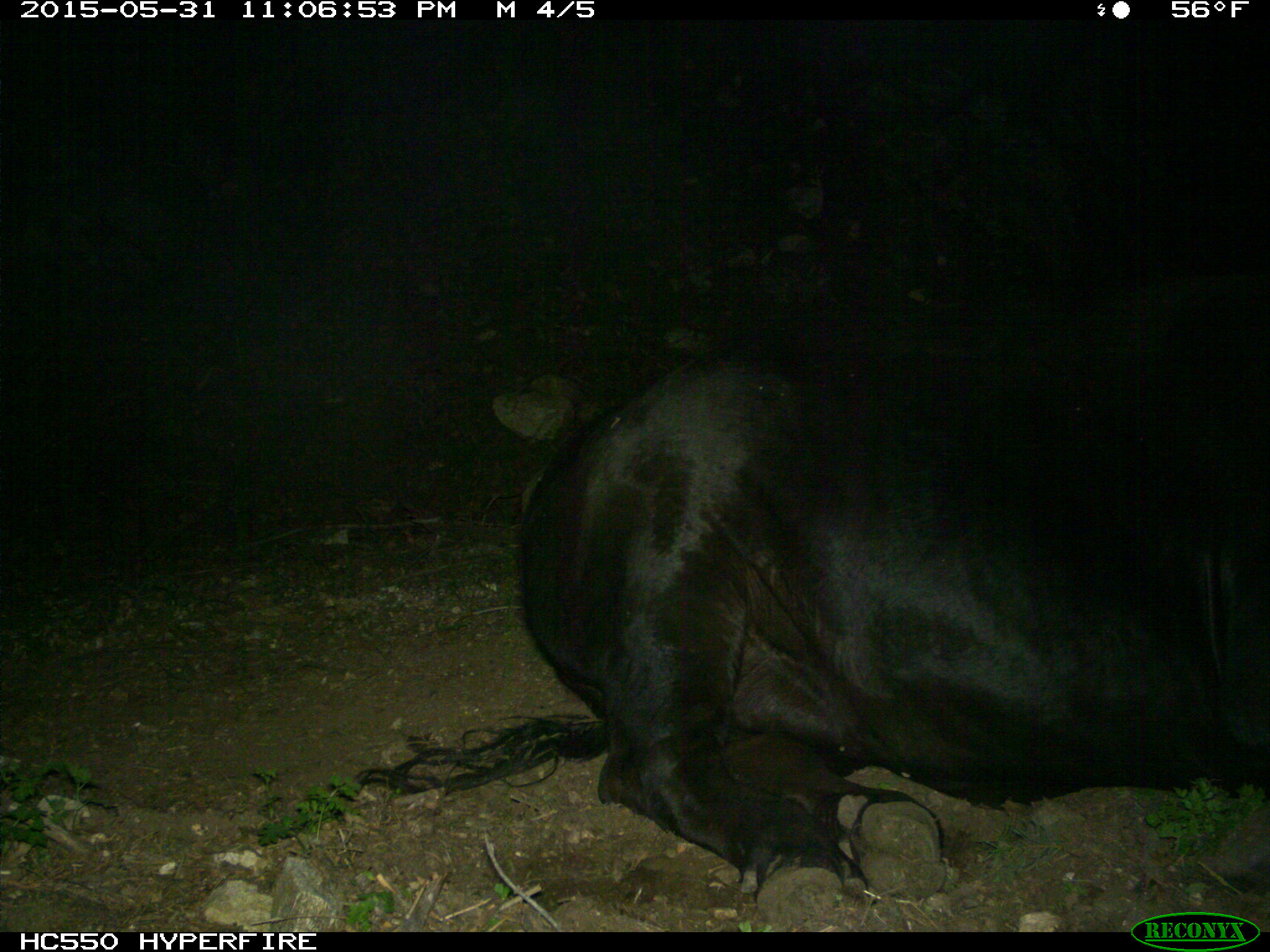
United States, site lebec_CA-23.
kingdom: Animalia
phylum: Chordata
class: Mammalia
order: Artiodactyla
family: Bovidae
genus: Bos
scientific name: Bos taurus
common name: domestic cow